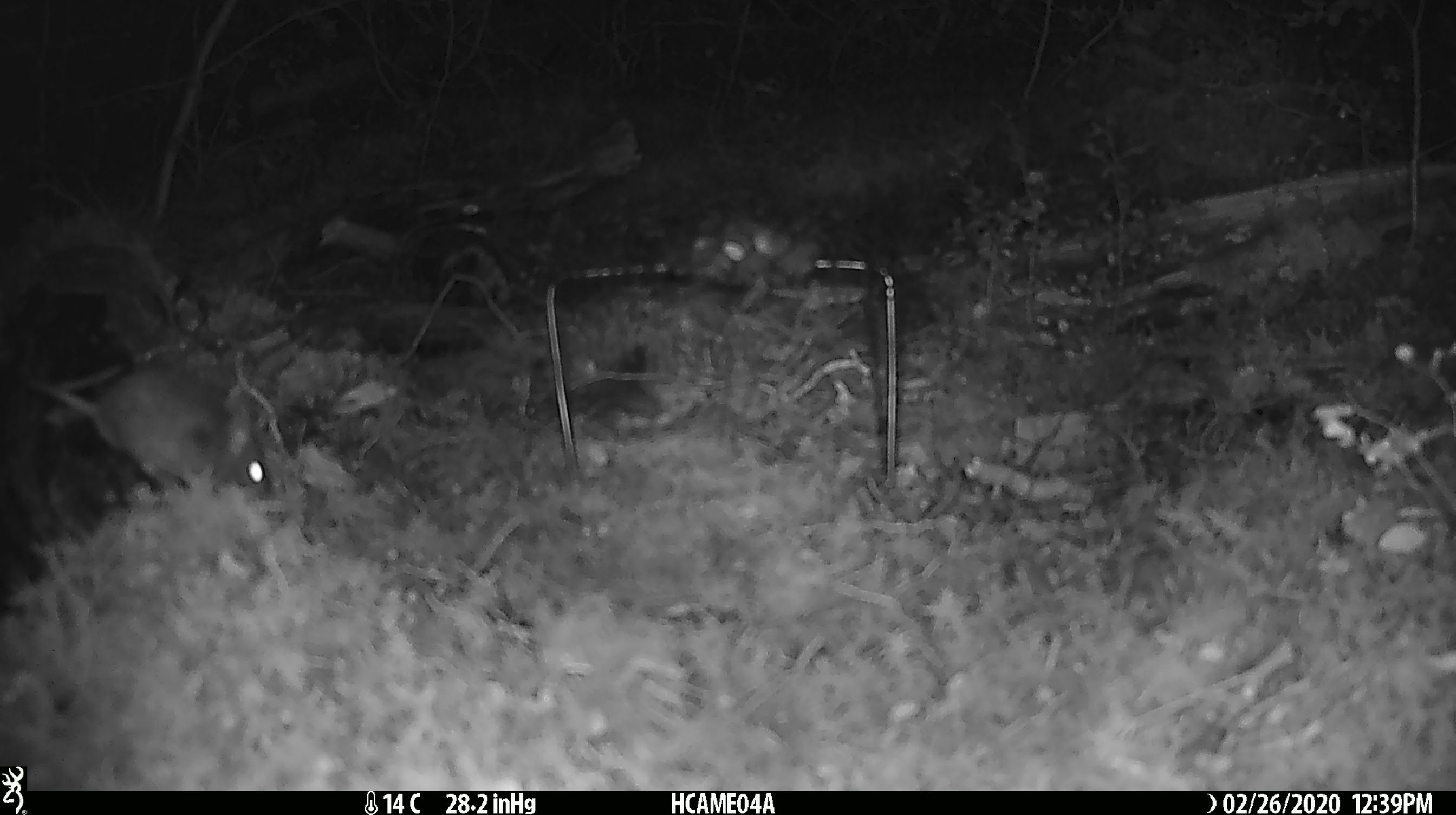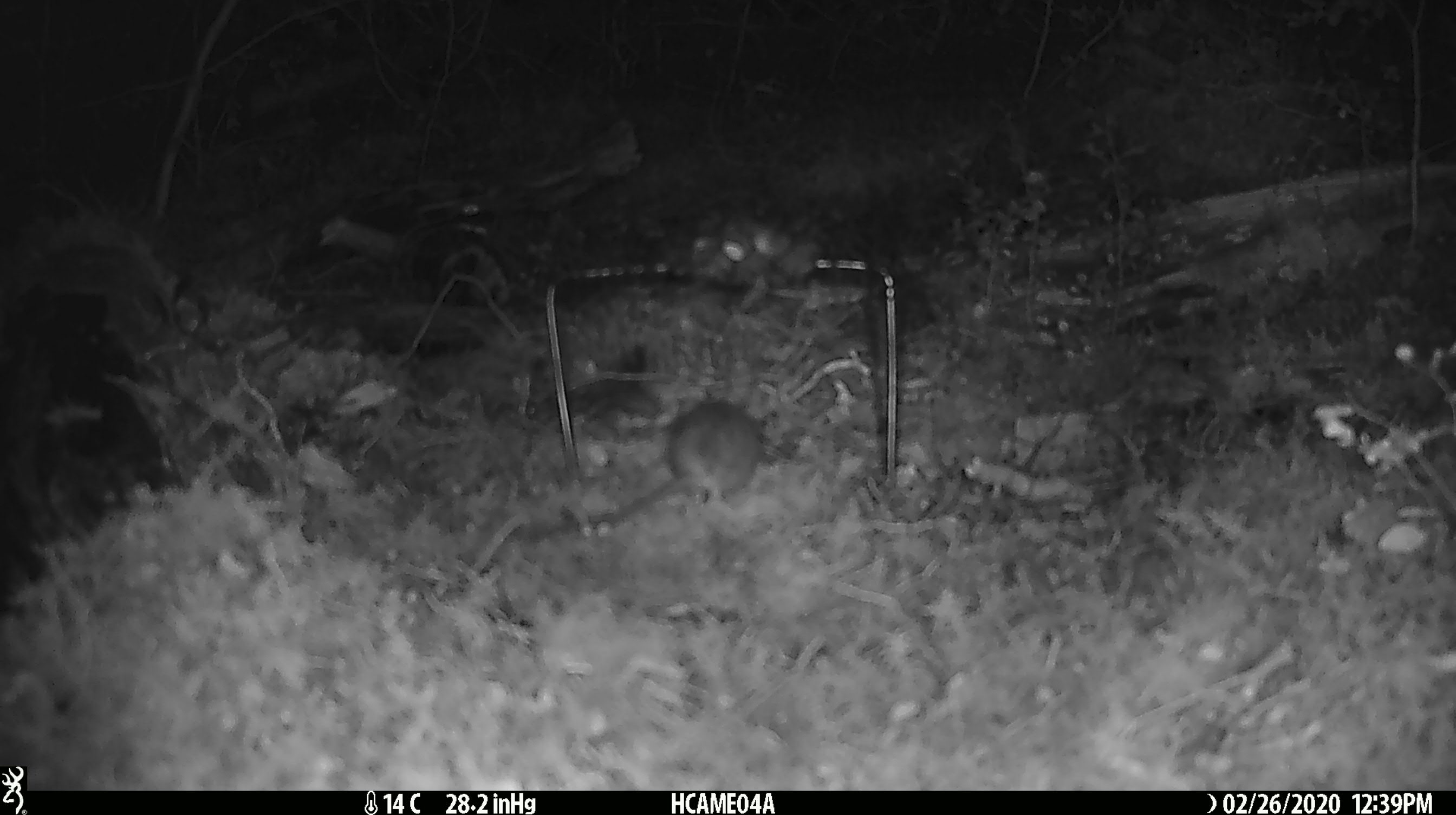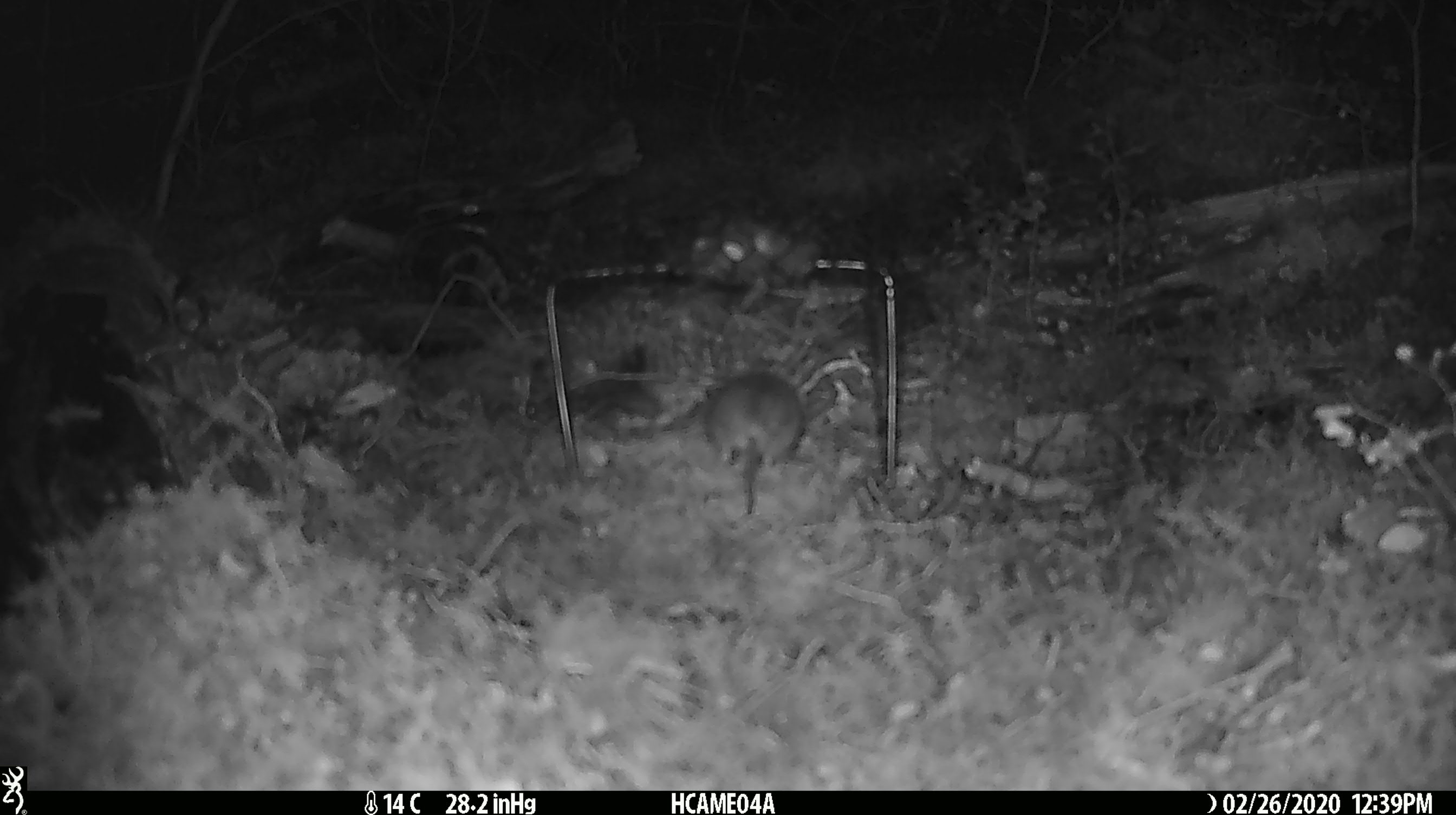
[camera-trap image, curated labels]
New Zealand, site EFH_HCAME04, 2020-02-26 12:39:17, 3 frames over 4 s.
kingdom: Animalia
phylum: Chordata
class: Mammalia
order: Rodentia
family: Muridae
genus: Mus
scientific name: Mus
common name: mouse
Mouse (Mus).